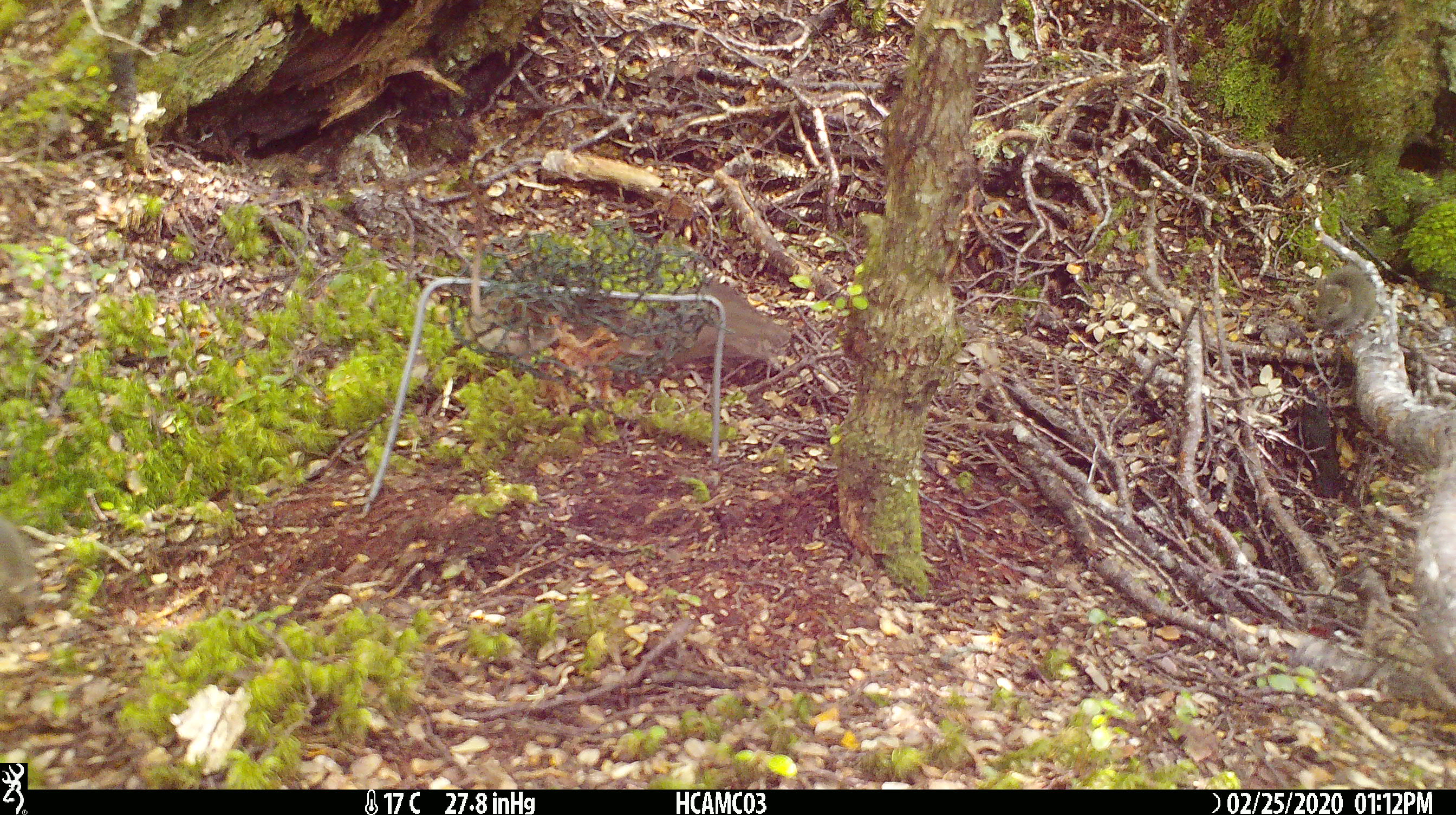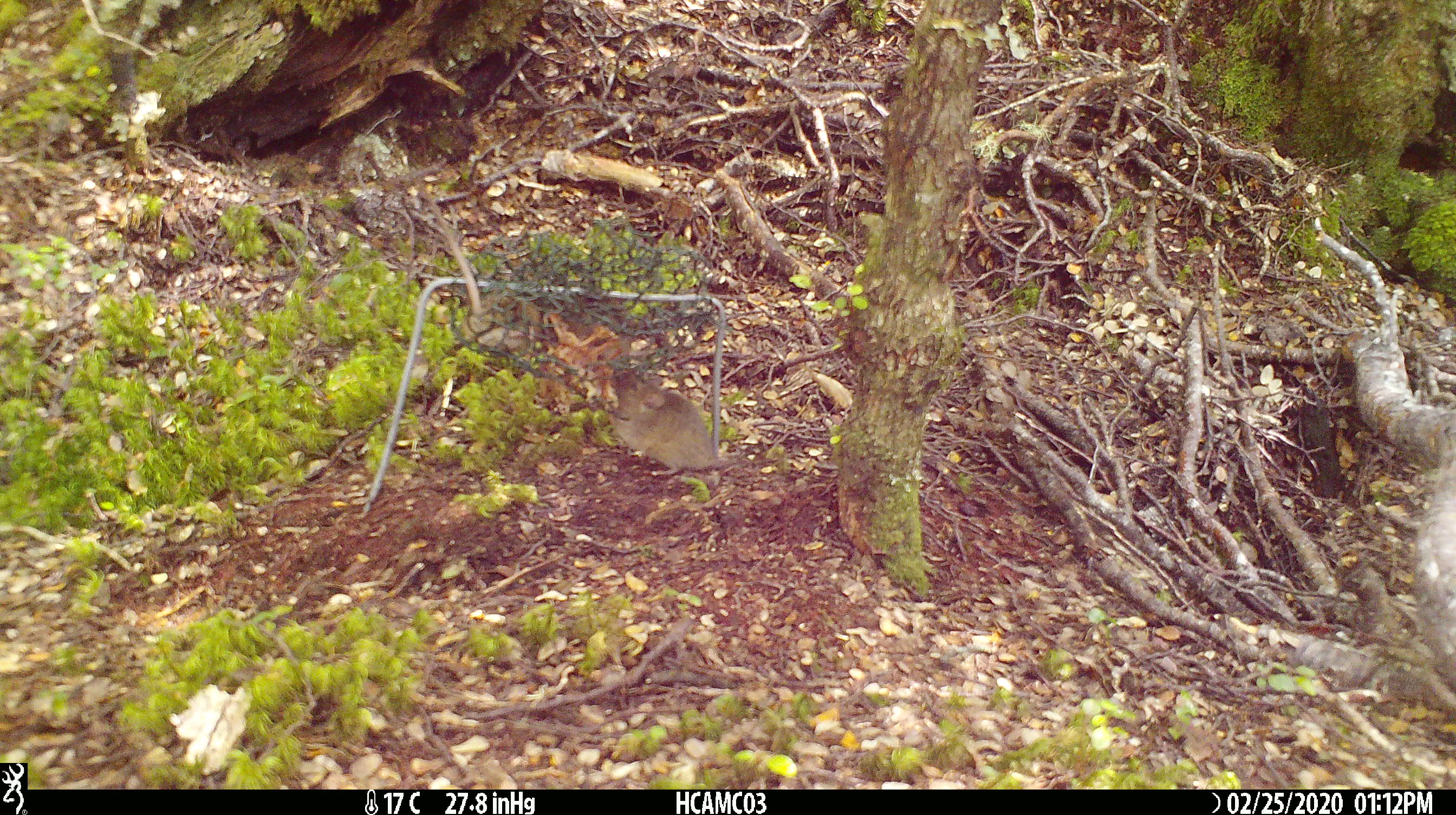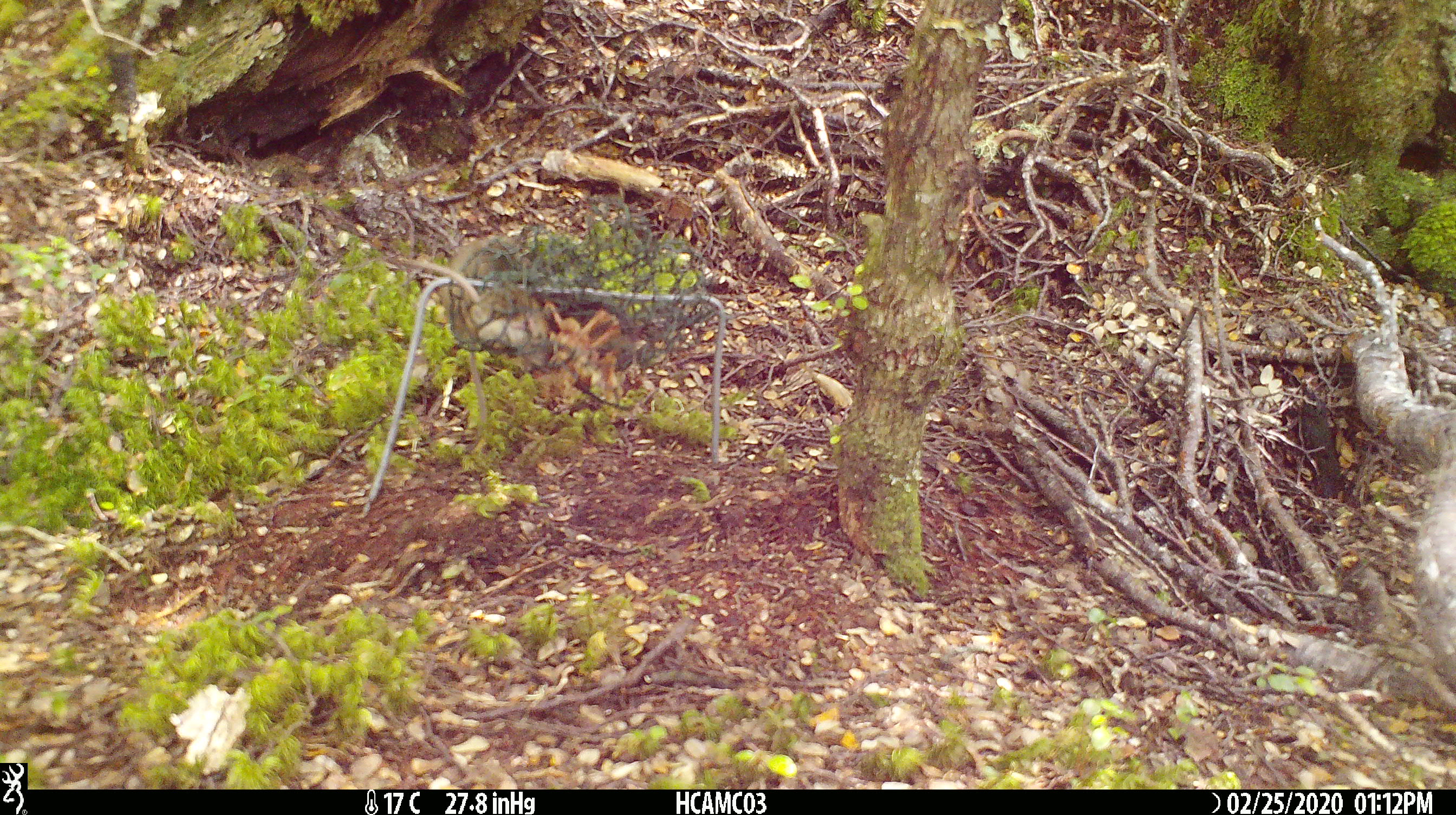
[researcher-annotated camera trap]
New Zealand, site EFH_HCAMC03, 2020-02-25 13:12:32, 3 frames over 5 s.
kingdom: Animalia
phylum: Chordata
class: Mammalia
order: Rodentia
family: Muridae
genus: Mus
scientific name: Mus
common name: mouse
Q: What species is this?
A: Mouse (Mus).